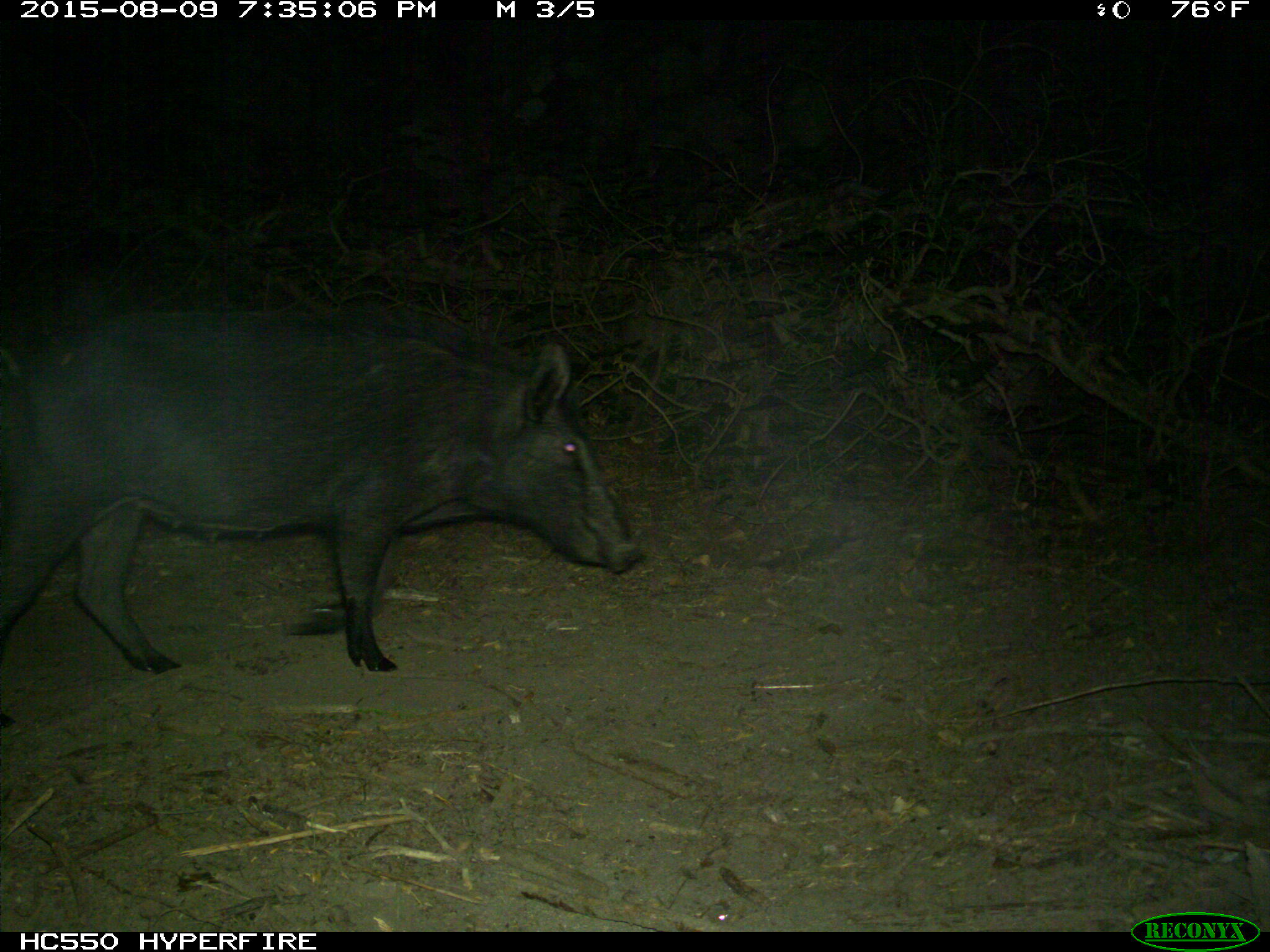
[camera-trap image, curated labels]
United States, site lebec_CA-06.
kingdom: Animalia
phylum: Chordata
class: Mammalia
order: Artiodactyla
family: Suidae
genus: Sus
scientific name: Sus scrofa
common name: wild boar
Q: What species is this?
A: Sus scrofa (wild boar).